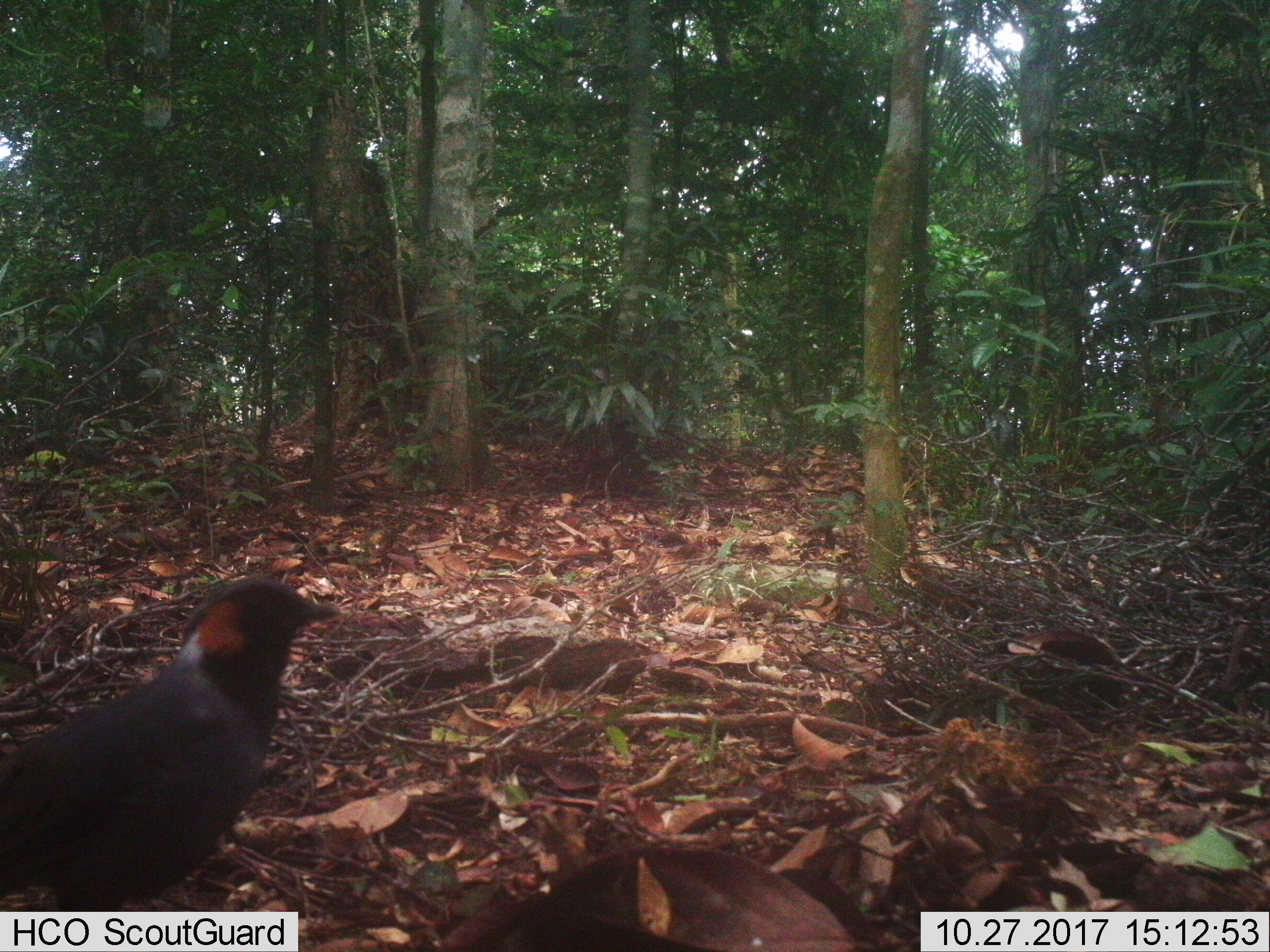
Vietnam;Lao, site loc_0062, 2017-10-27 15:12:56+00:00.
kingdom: Animalia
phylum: Chordata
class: Aves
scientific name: Aves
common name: bird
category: unidentified bird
Unidentified bird (bird) (Aves). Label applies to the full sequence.